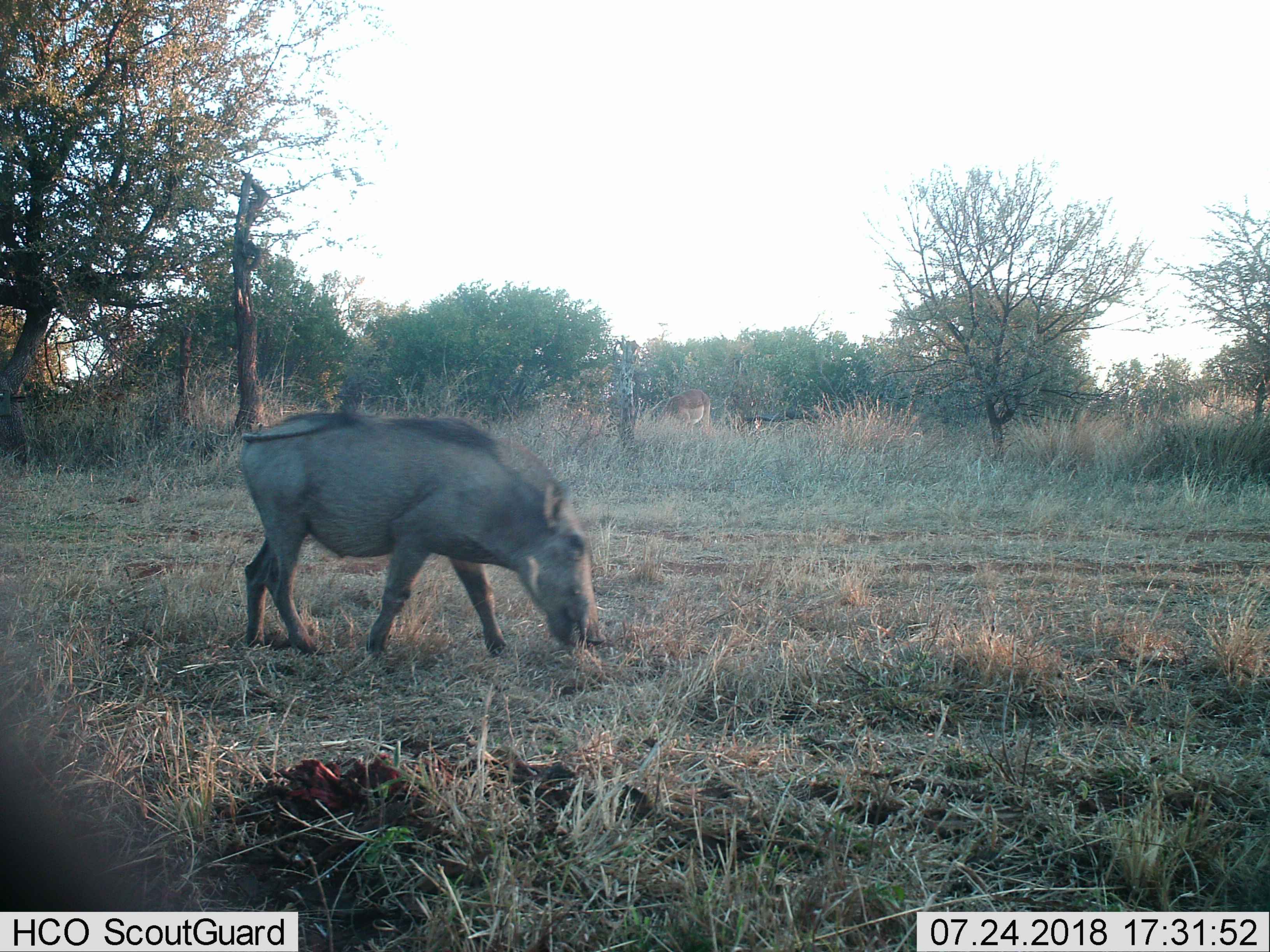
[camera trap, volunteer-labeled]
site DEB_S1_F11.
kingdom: Animalia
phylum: Chordata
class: Mammalia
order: Artiodactyla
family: Suidae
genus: Phacochoerus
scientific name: Phacochoerus africanus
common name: warthog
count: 1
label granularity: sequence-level